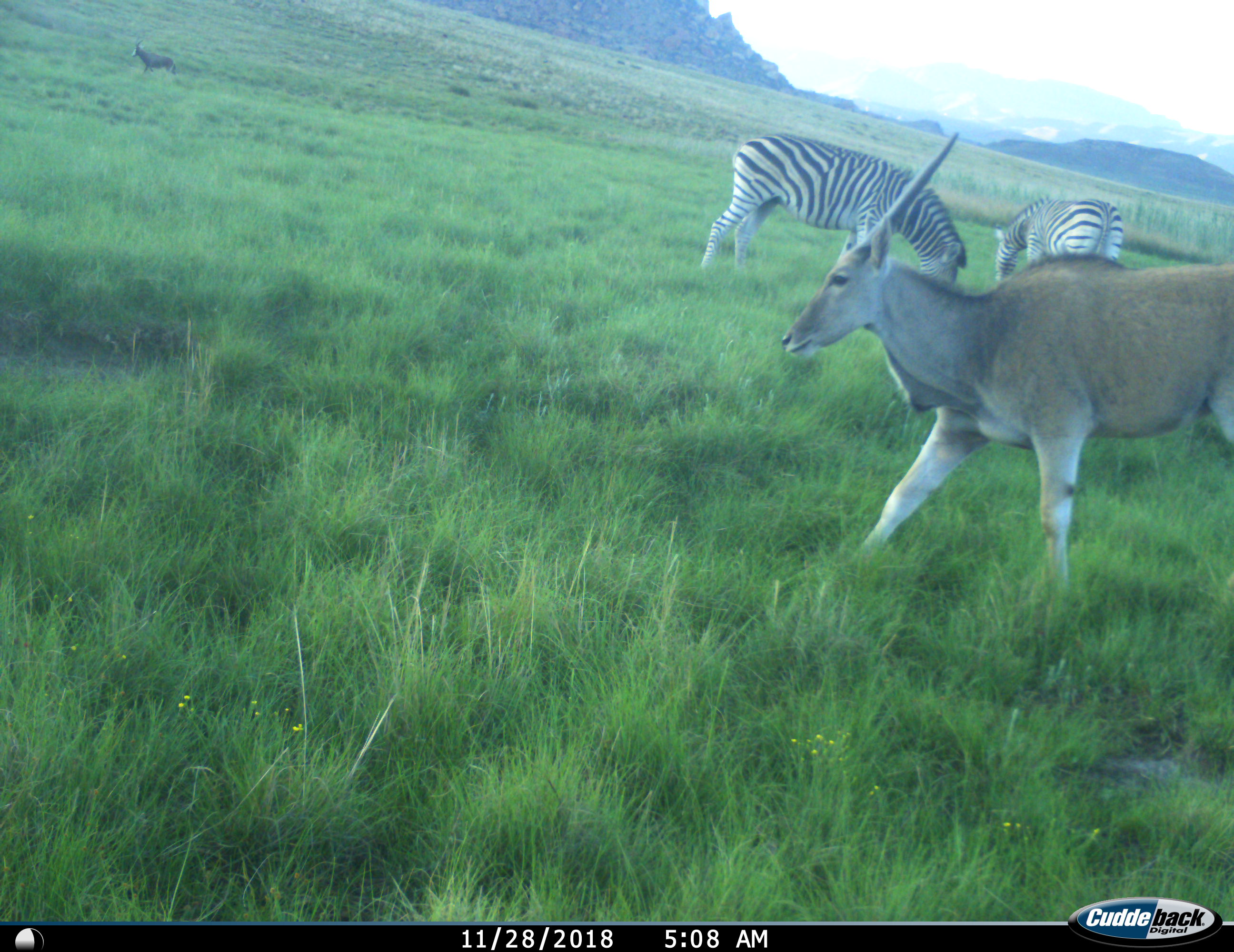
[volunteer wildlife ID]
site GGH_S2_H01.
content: unidentified animal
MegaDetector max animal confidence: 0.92